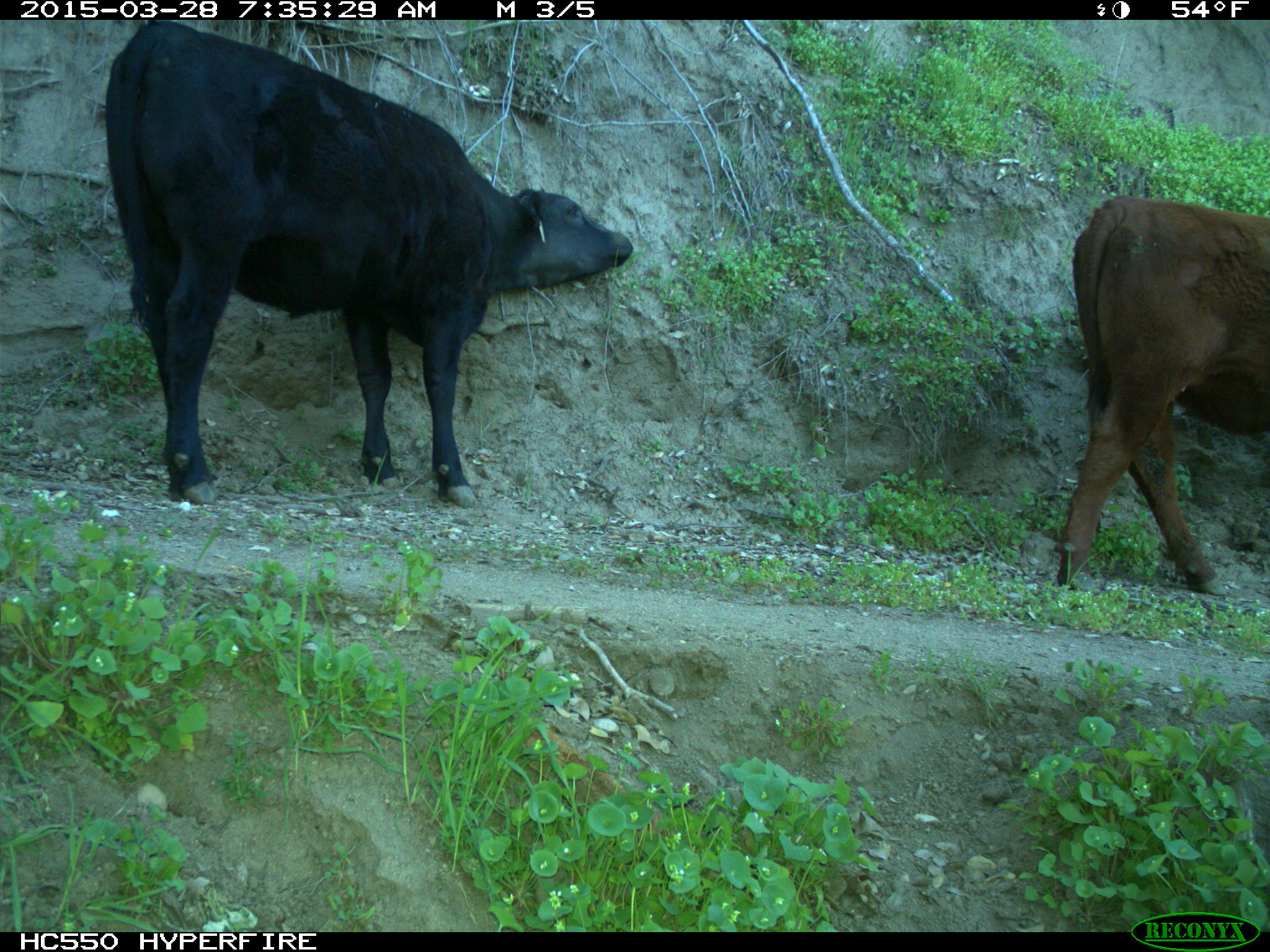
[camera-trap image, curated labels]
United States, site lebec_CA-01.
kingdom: Animalia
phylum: Chordata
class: Mammalia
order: Artiodactyla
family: Bovidae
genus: Bos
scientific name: Bos taurus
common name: domestic cow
Bos taurus (domestic cow).